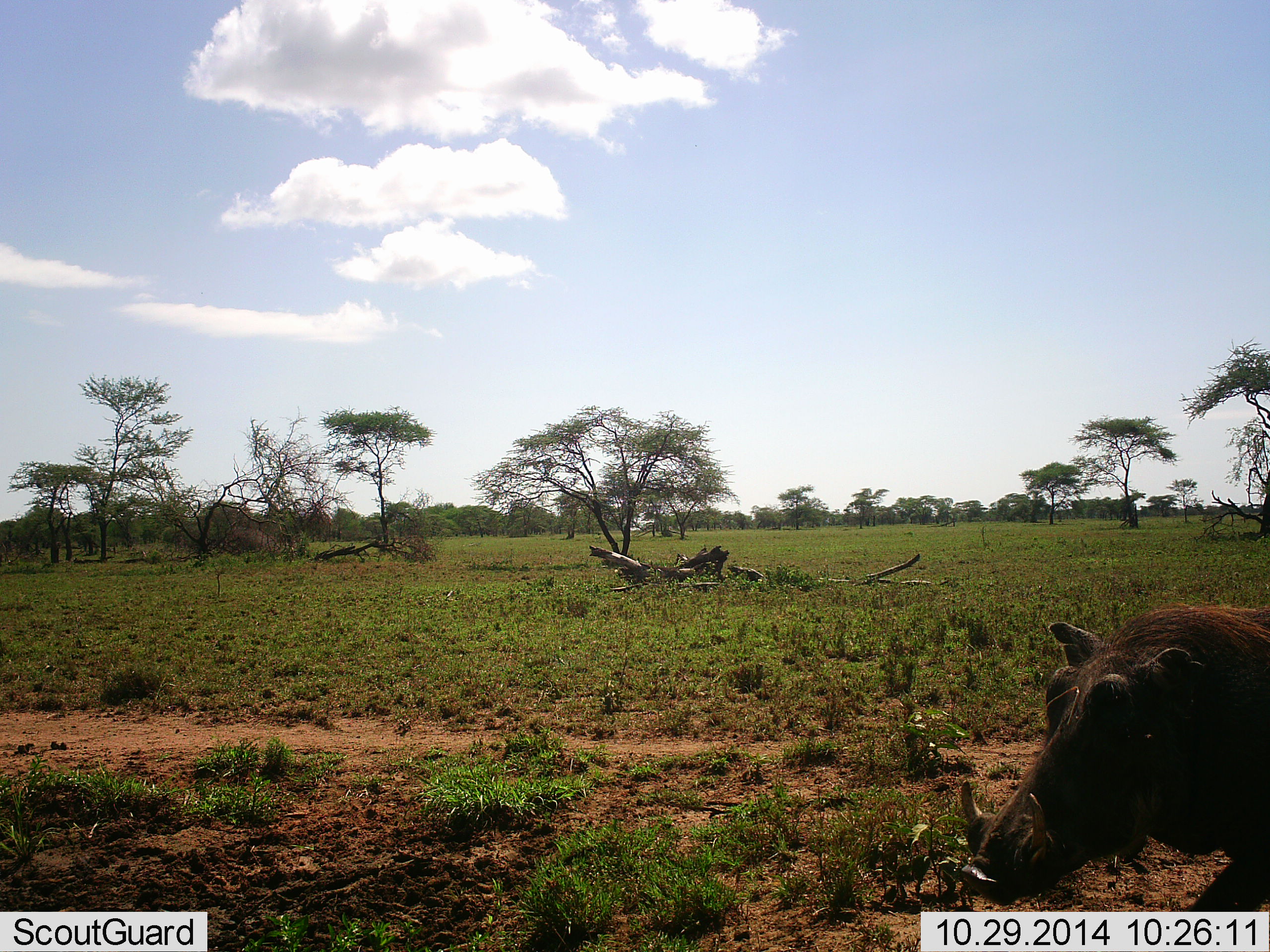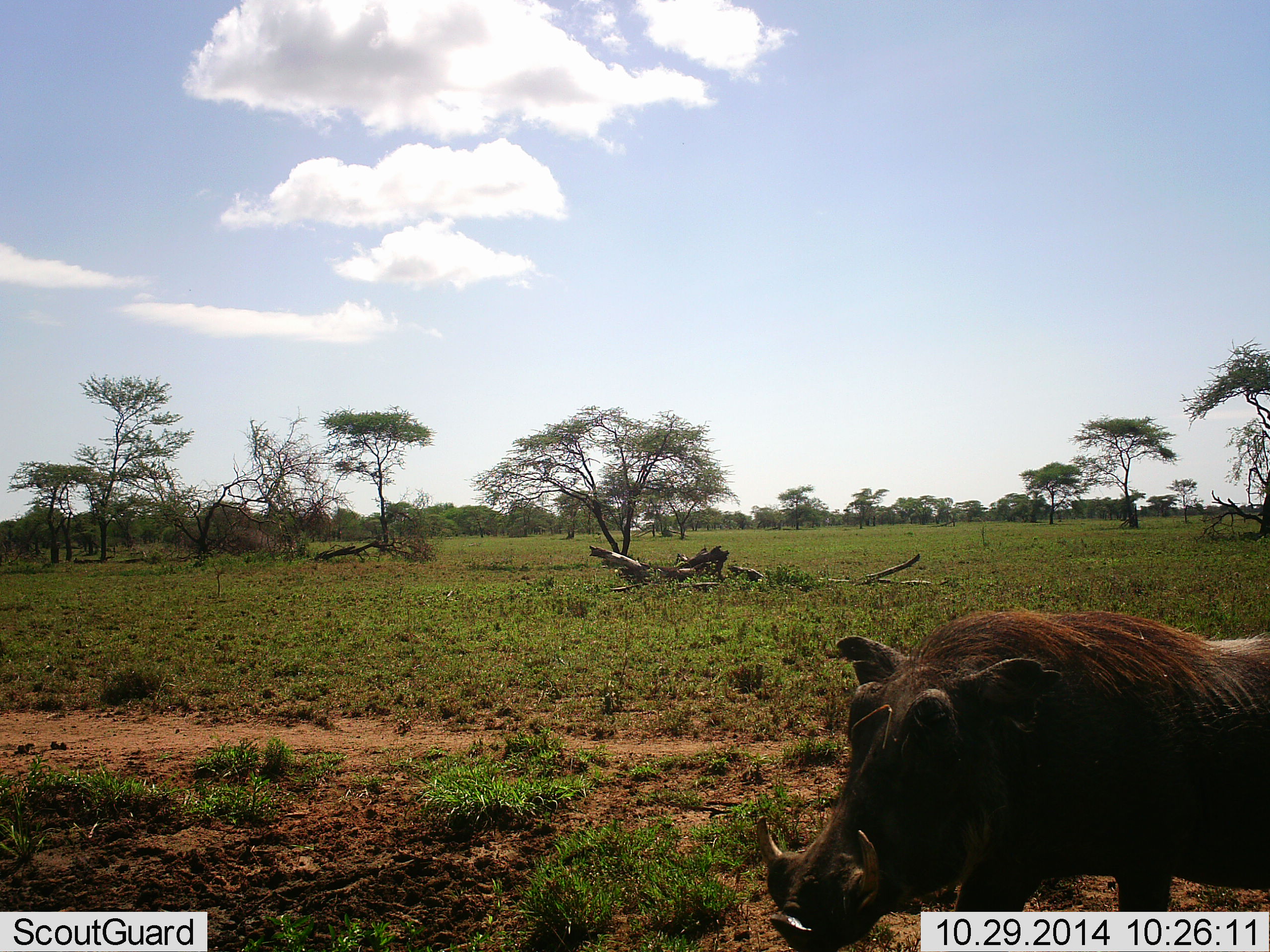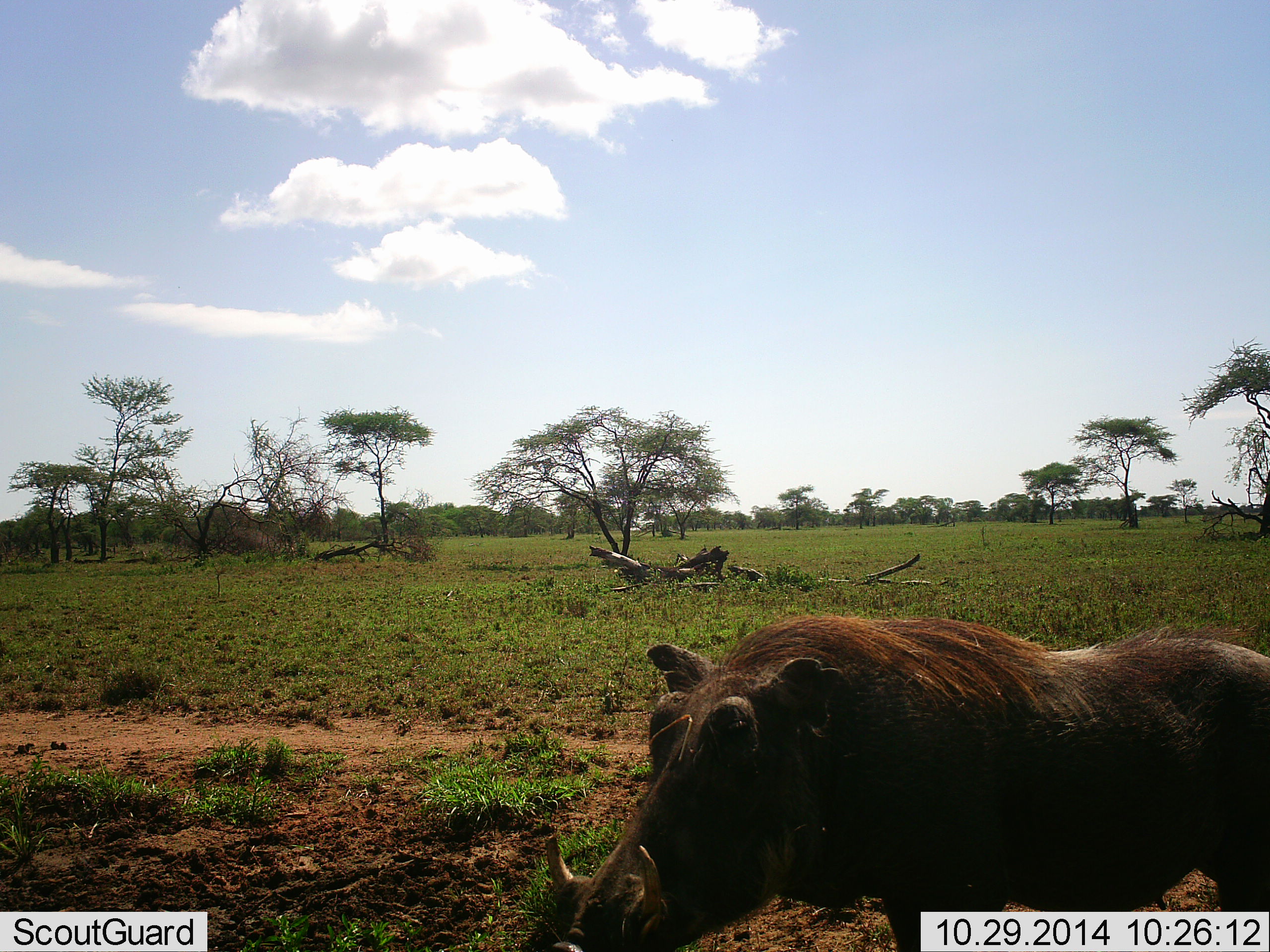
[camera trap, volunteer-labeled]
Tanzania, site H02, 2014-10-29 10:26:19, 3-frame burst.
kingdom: Animalia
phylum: Chordata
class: Mammalia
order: Artiodactyla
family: Suidae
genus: Phacochoerus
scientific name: Phacochoerus africanus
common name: warthog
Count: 1.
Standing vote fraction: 0%.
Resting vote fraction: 0%.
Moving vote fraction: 100%.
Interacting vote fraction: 0%.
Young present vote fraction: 0%.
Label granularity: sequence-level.